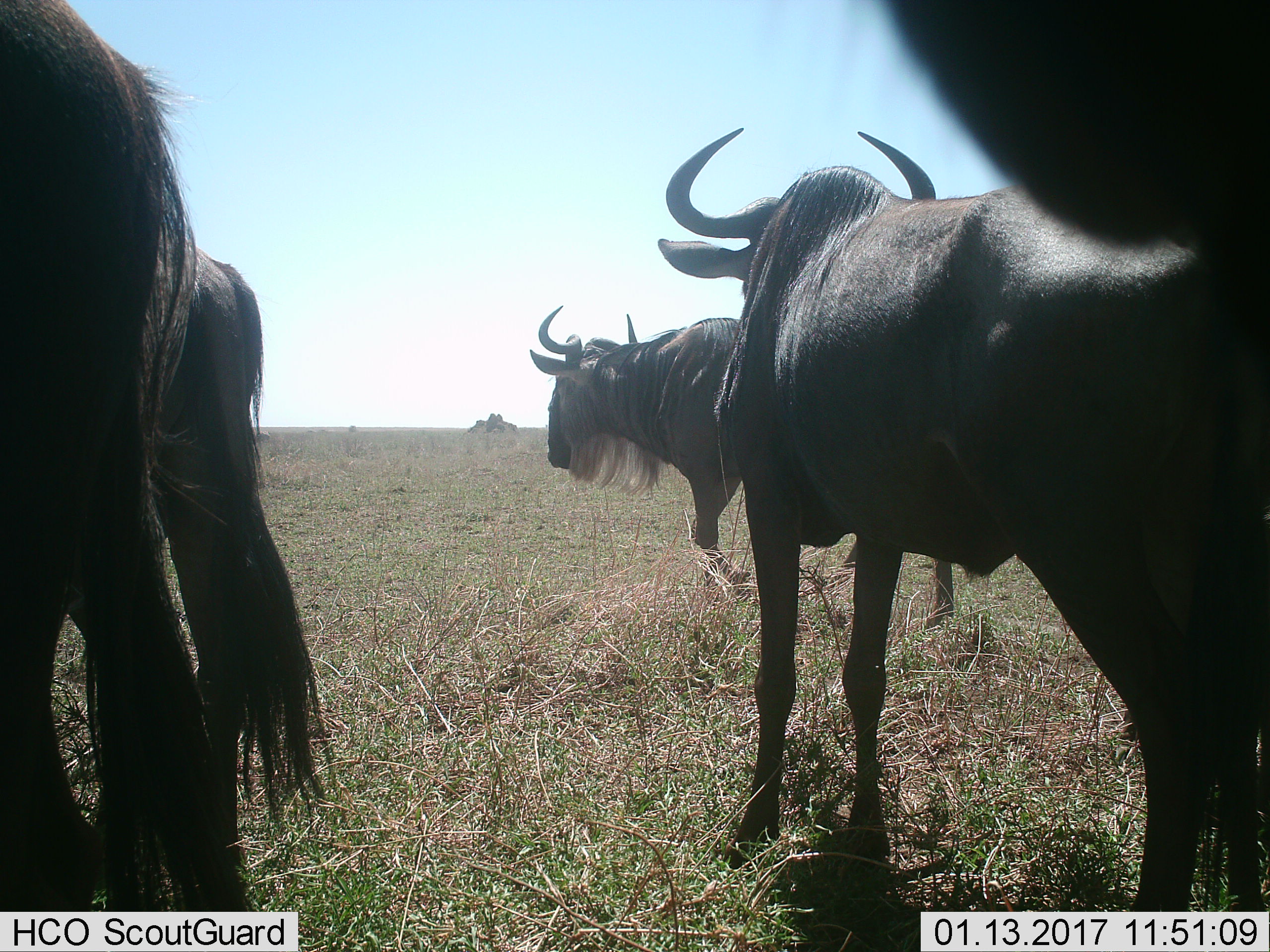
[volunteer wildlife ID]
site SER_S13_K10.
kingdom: Animalia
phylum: Chordata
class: Mammalia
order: Artiodactyla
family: Bovidae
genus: Connochaetes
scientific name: Connochaetes taurinus taurinus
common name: blue wildebeest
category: wildebeestblue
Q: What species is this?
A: Wildebeestblue (blue wildebeest) (Connochaetes taurinus taurinus).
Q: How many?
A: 5.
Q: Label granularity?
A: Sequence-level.